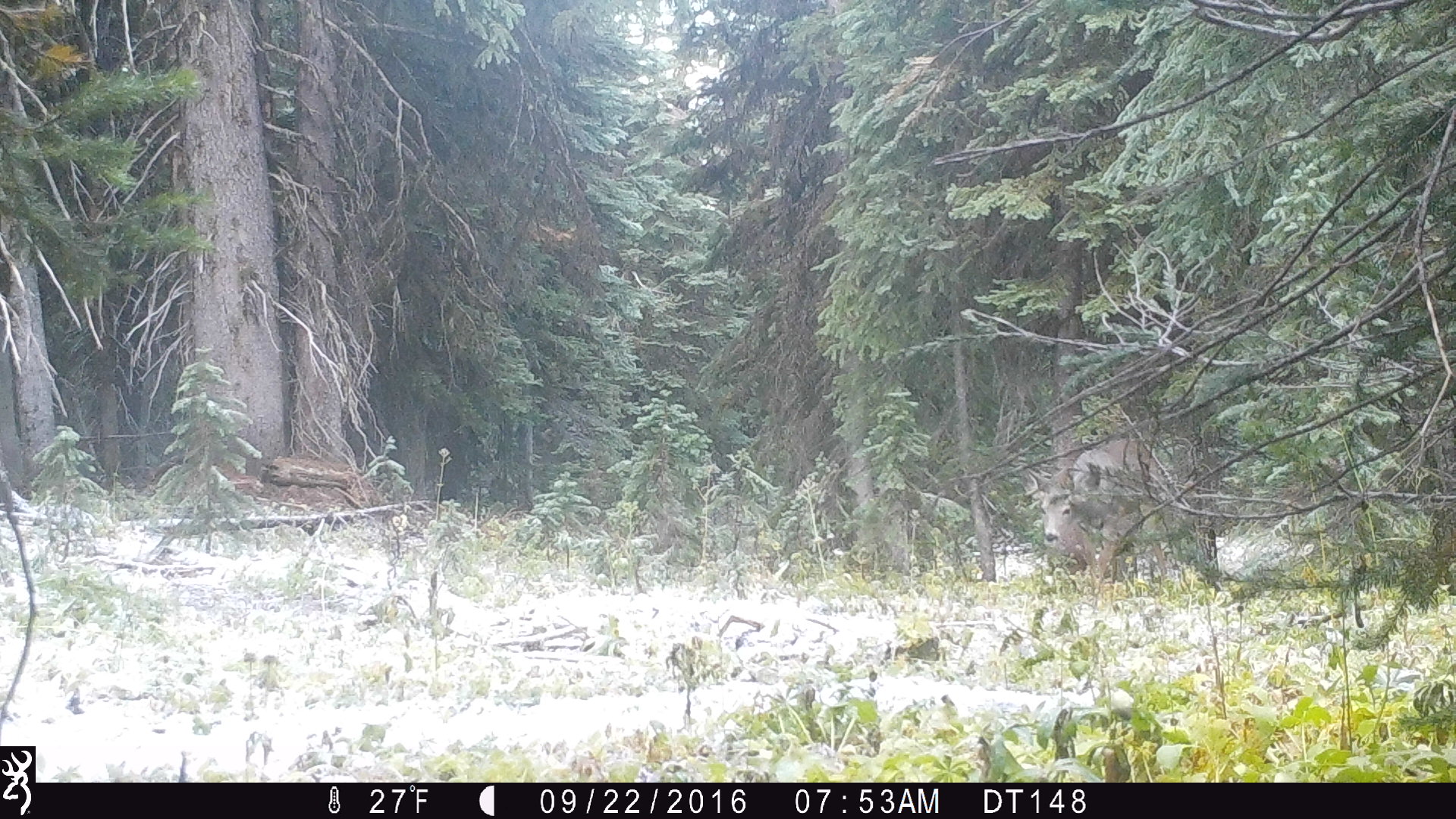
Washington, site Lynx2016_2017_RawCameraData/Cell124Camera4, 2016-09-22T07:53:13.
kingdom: Animalia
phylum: Chordata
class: Mammalia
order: Artiodactyla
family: Cervidae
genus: Odocoileus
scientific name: Odocoileus hemionus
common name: mule deer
Odocoileus hemionus (mule deer). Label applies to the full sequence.